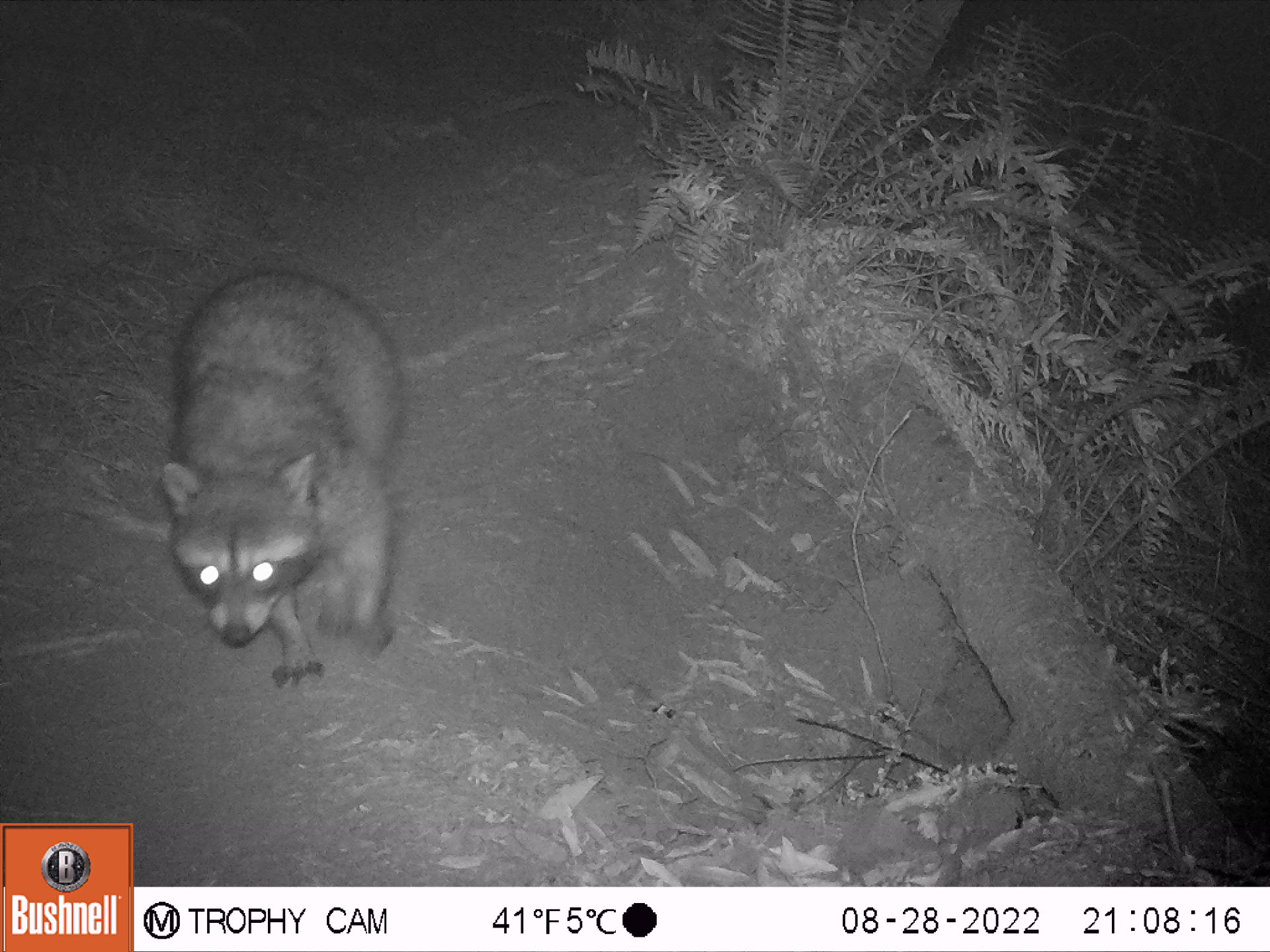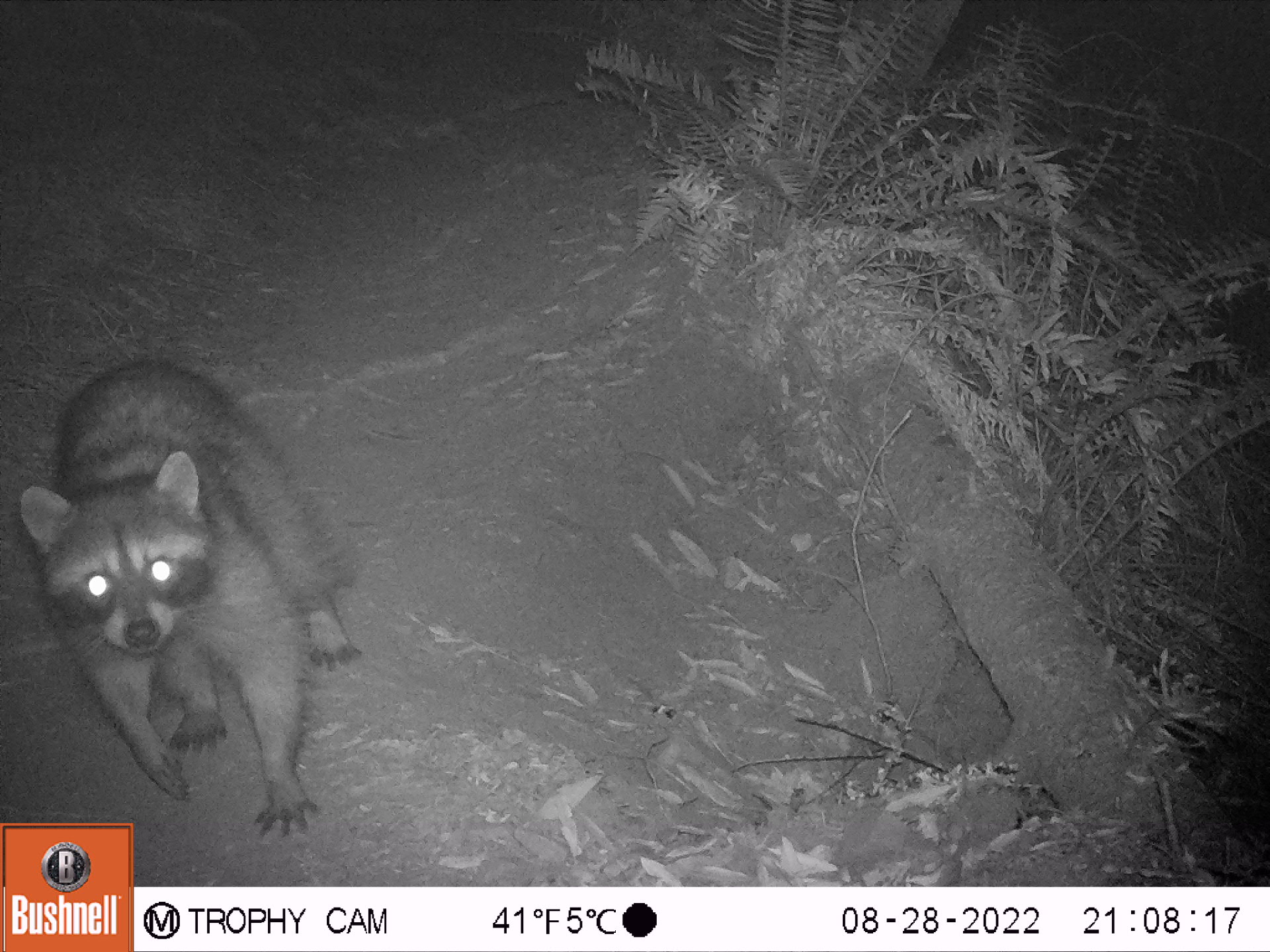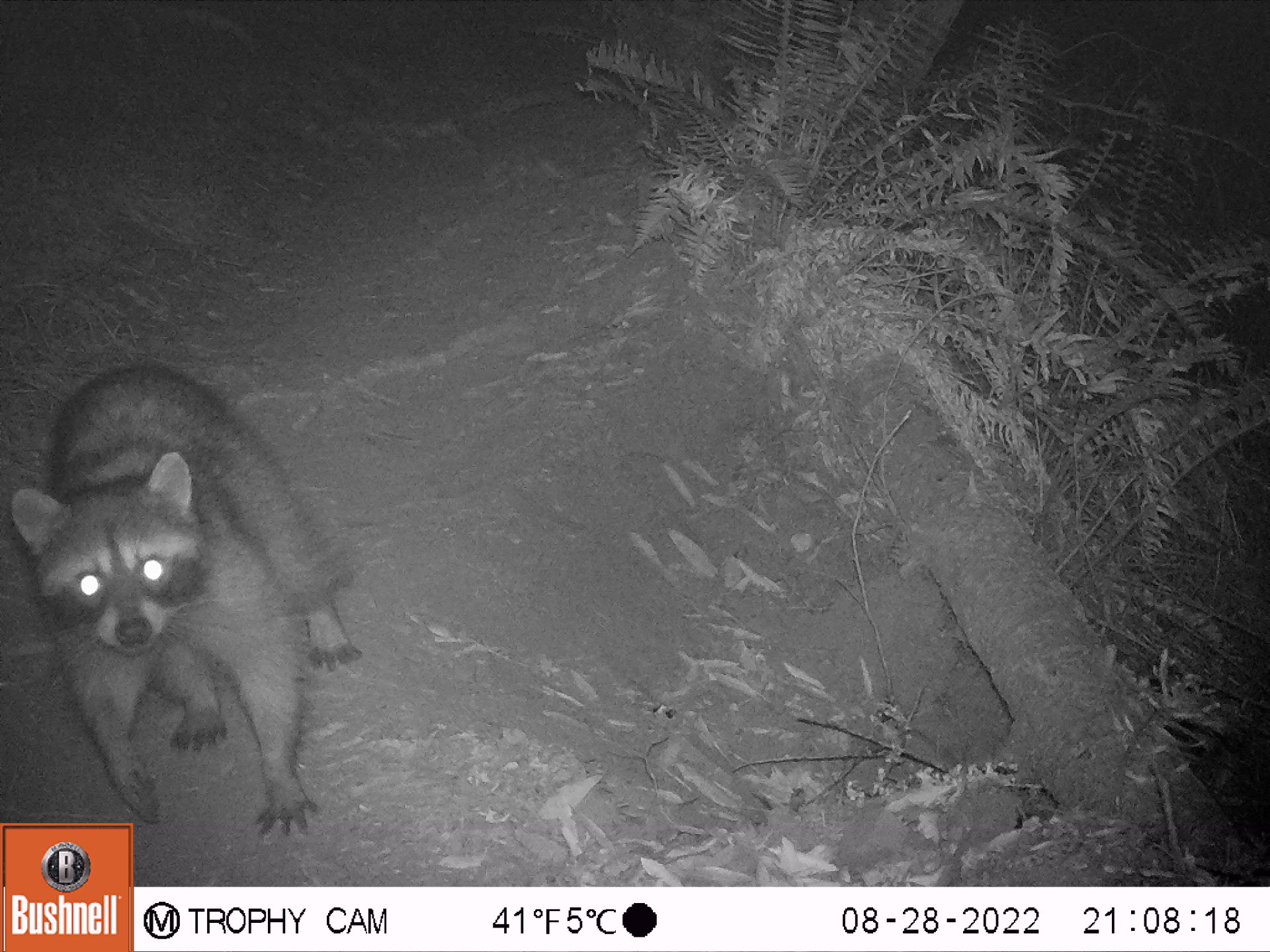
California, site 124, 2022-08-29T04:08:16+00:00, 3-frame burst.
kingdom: Animalia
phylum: Chordata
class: Mammalia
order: Carnivora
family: Procyonidae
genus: Procyon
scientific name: Procyon lotor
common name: raccoon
Raccoon (Procyon lotor).